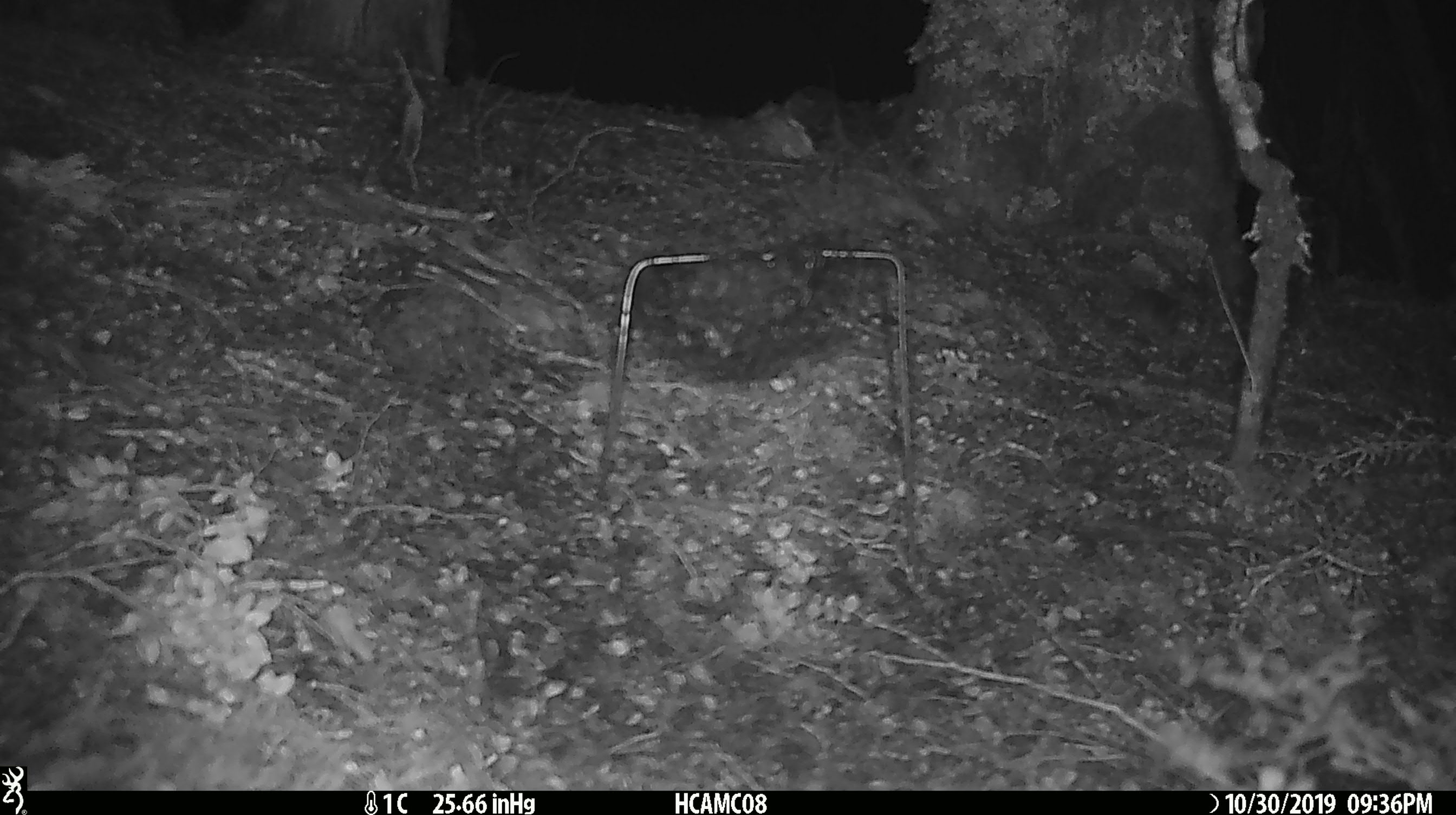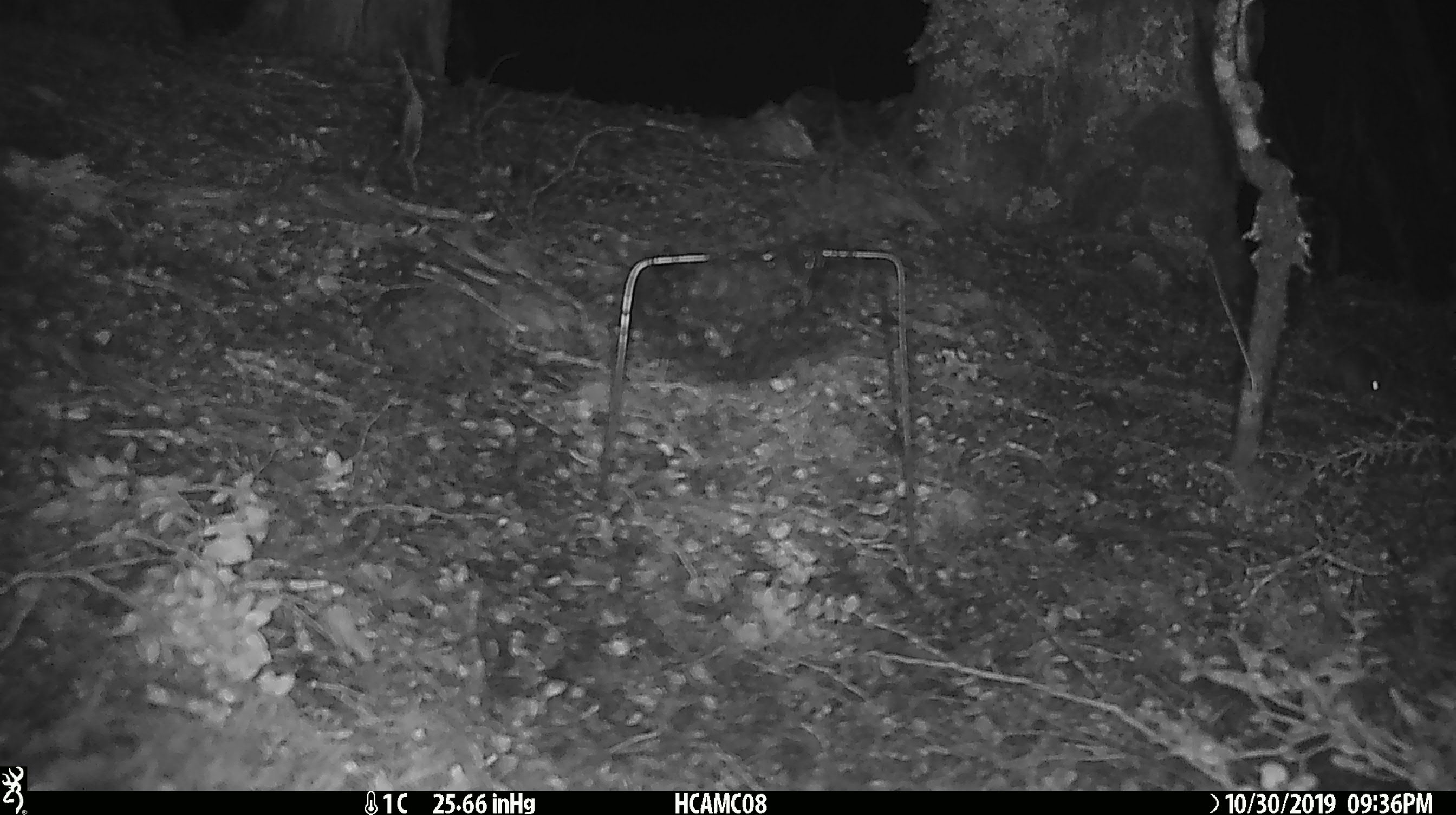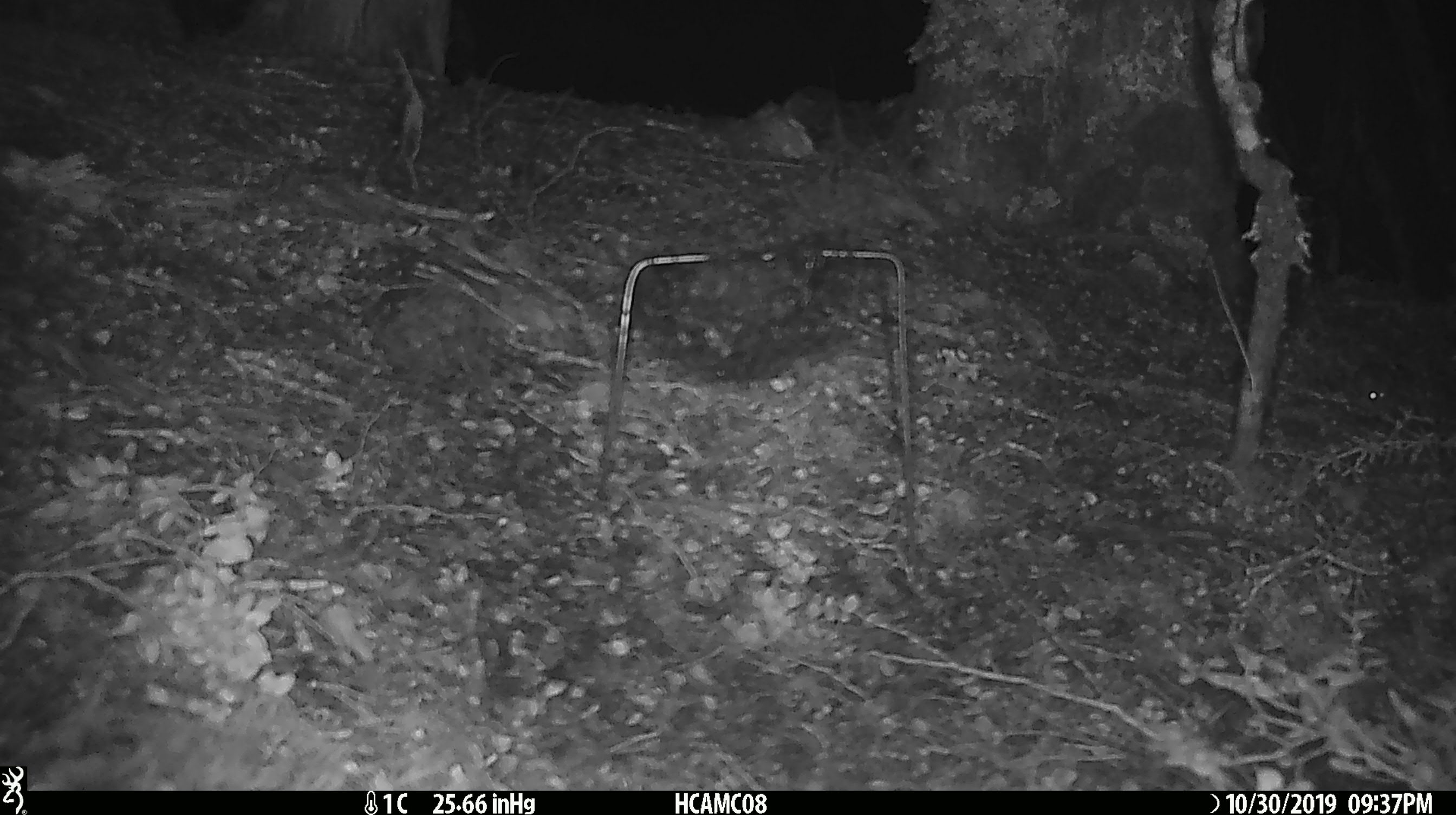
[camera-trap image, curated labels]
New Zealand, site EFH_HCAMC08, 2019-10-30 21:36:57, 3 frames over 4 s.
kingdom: Animalia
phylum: Chordata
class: Mammalia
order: Rodentia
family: Muridae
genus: Mus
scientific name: Mus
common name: mouse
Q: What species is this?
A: Mouse (Mus).